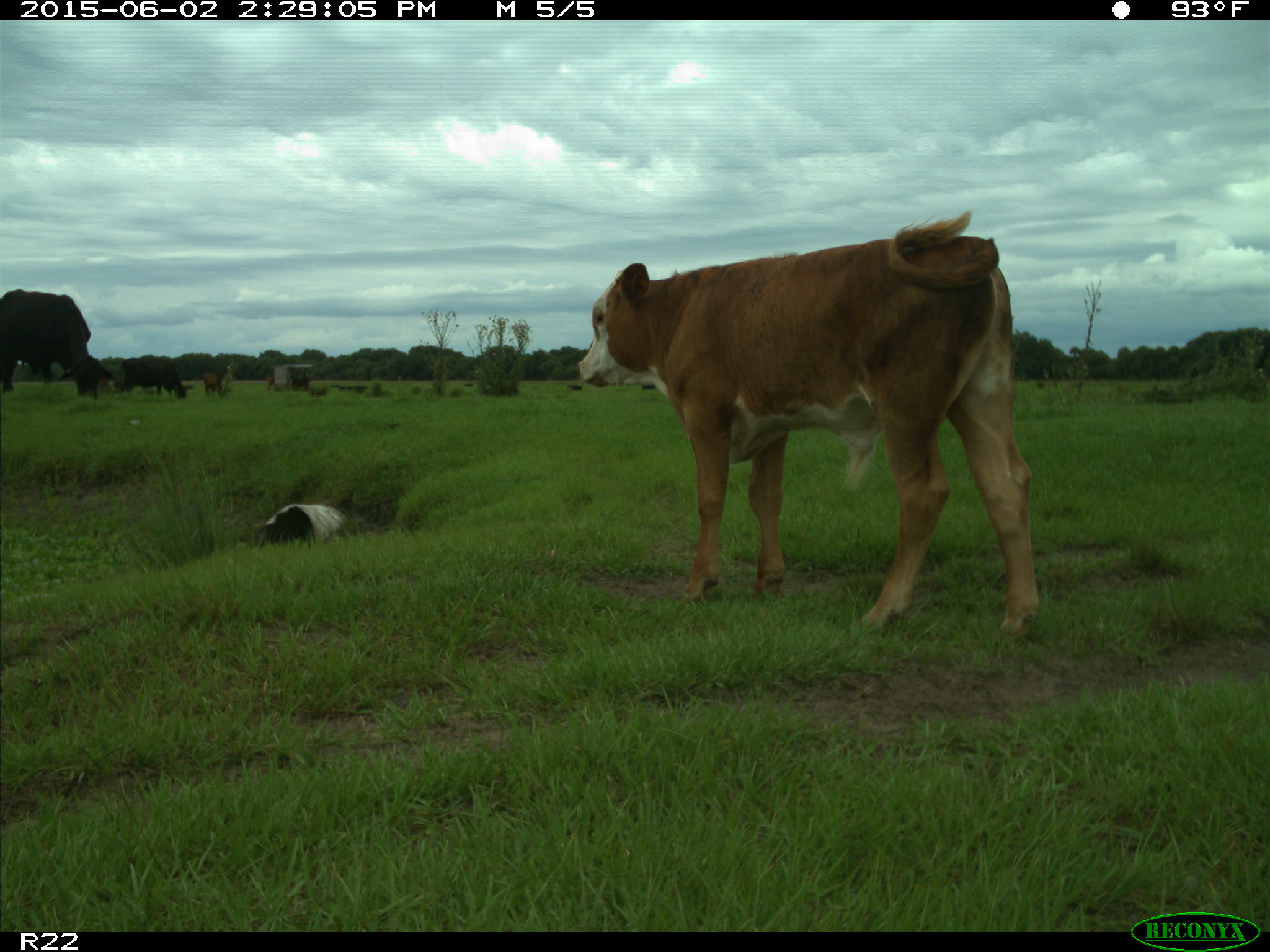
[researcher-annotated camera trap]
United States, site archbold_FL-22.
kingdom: Animalia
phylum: Chordata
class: Mammalia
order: Artiodactyla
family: Bovidae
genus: Bos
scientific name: Bos taurus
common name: domestic cow